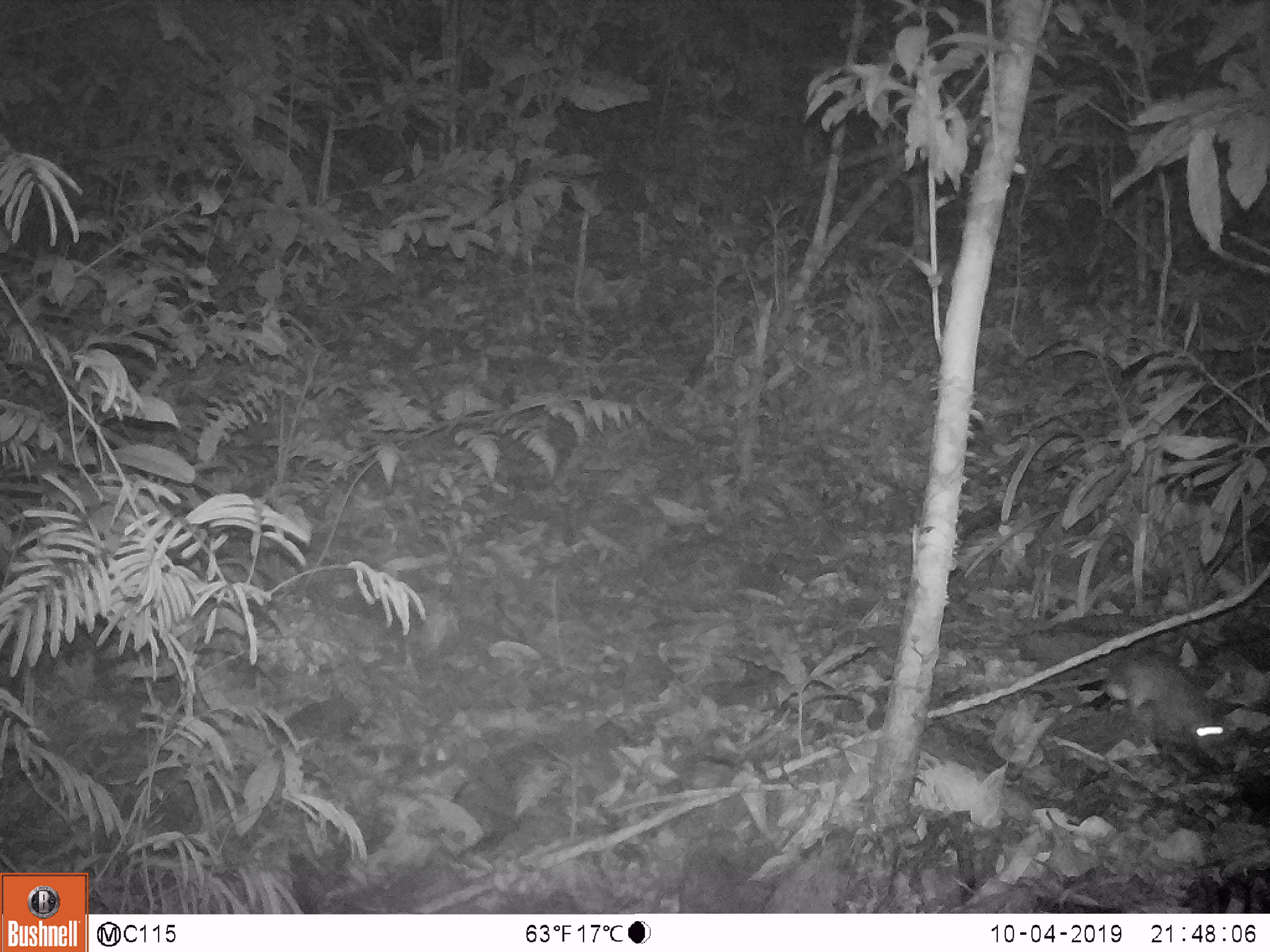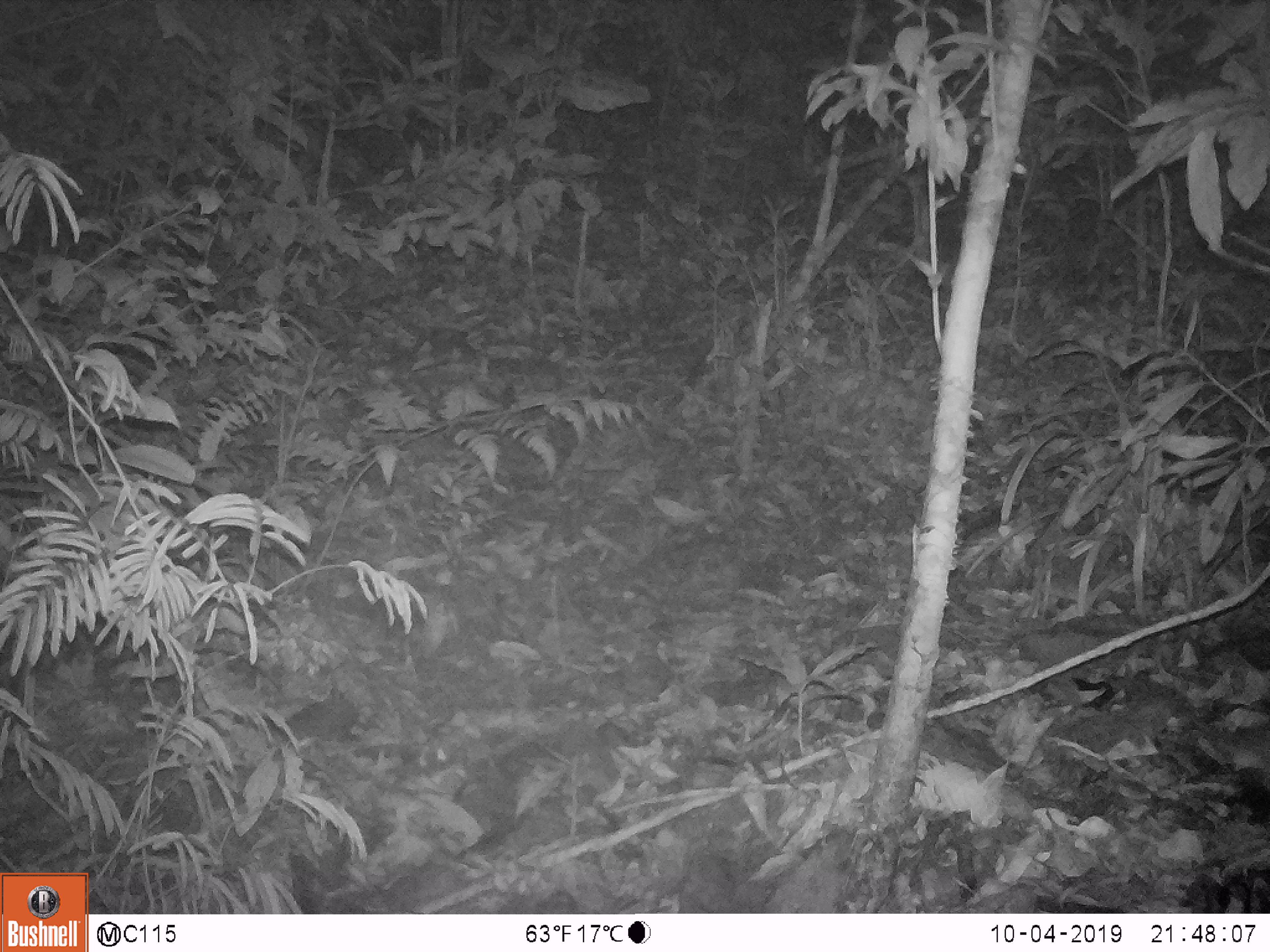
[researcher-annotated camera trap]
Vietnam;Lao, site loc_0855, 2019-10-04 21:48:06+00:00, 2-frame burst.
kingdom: Animalia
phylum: Chordata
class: Mammalia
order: Rodentia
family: Muridae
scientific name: Muridae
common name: old-world mice and rats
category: unidentified murid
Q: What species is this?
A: Unidentified murid (old-world mice and rats) (Muridae).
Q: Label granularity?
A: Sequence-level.